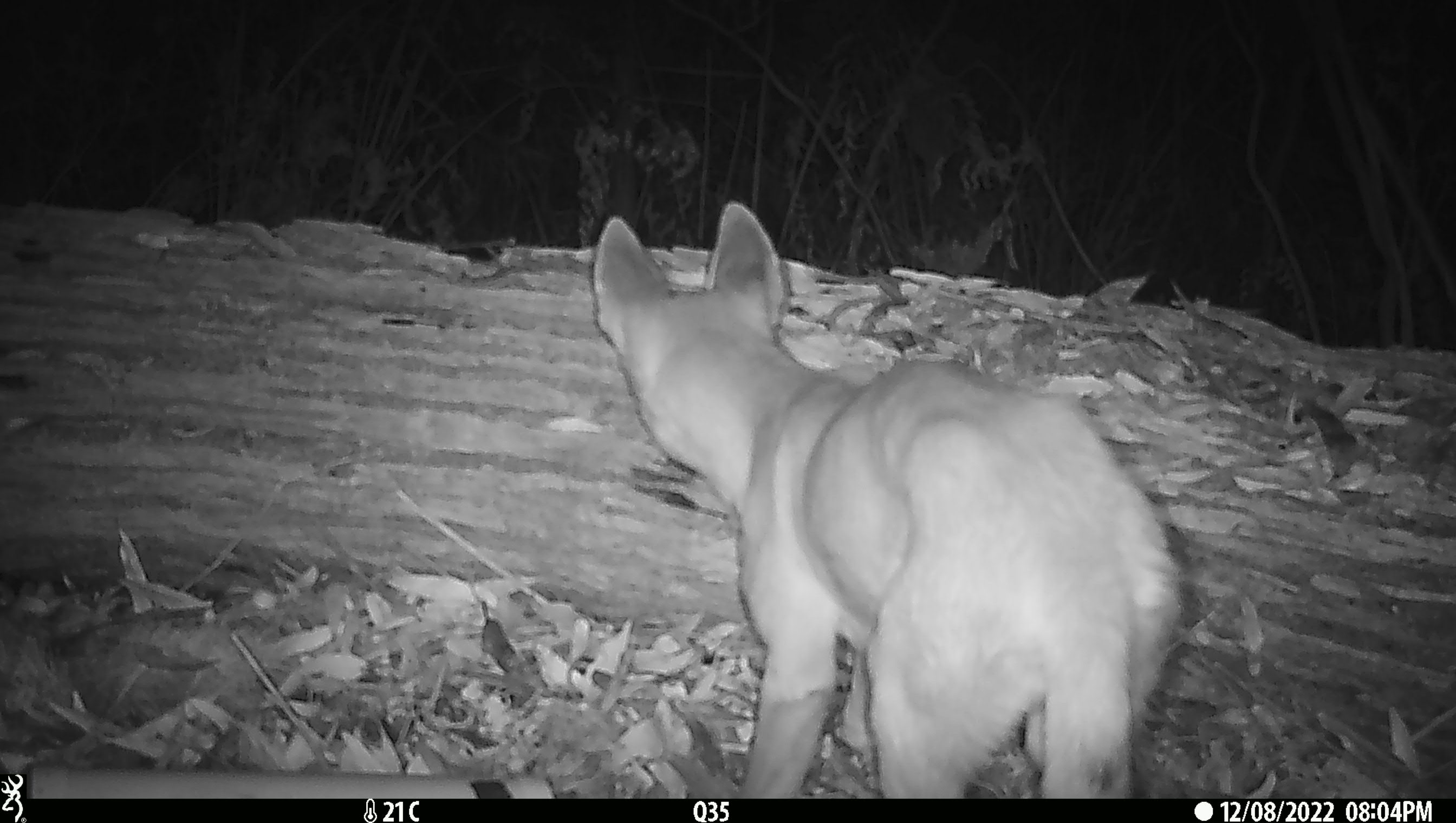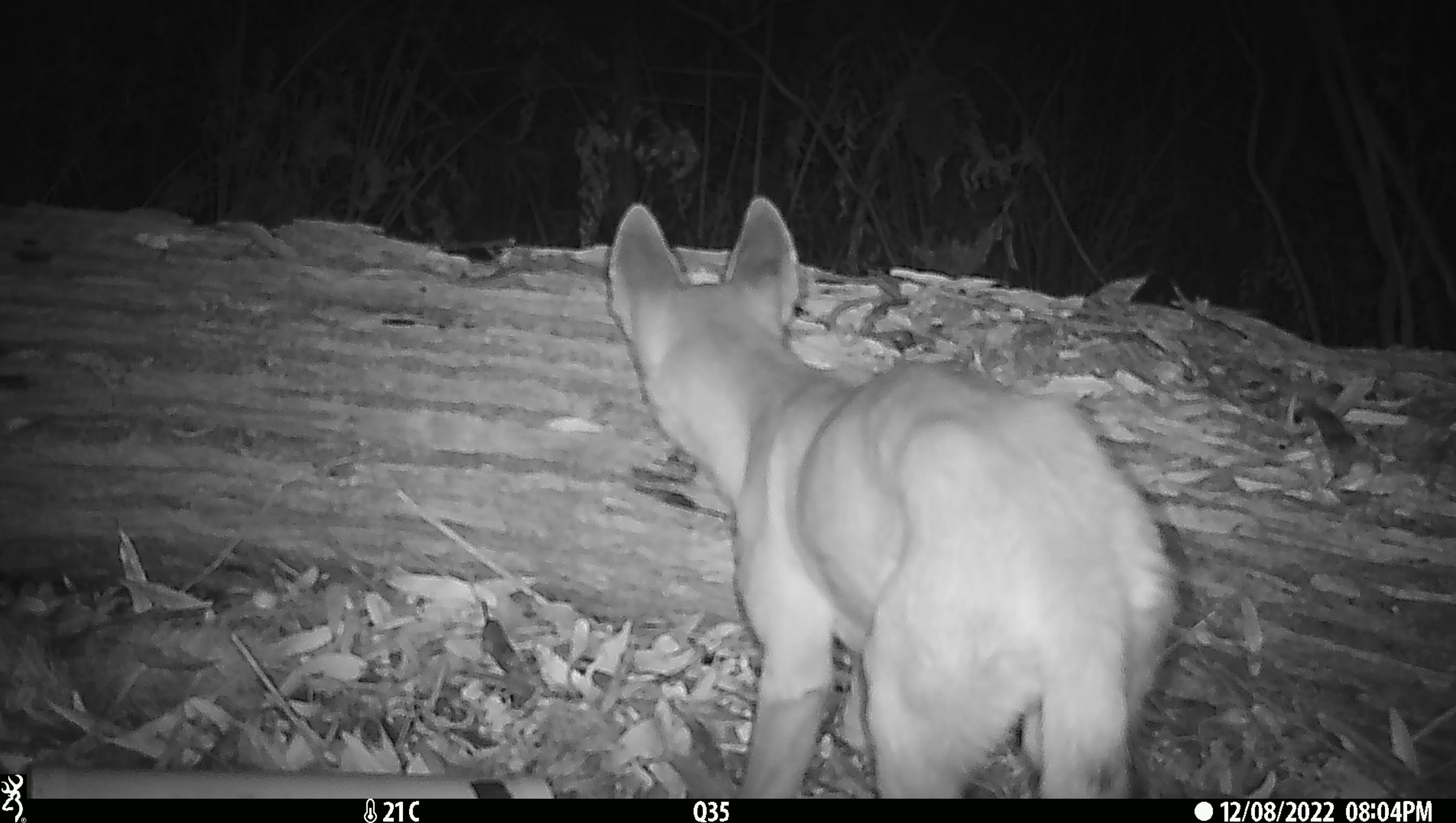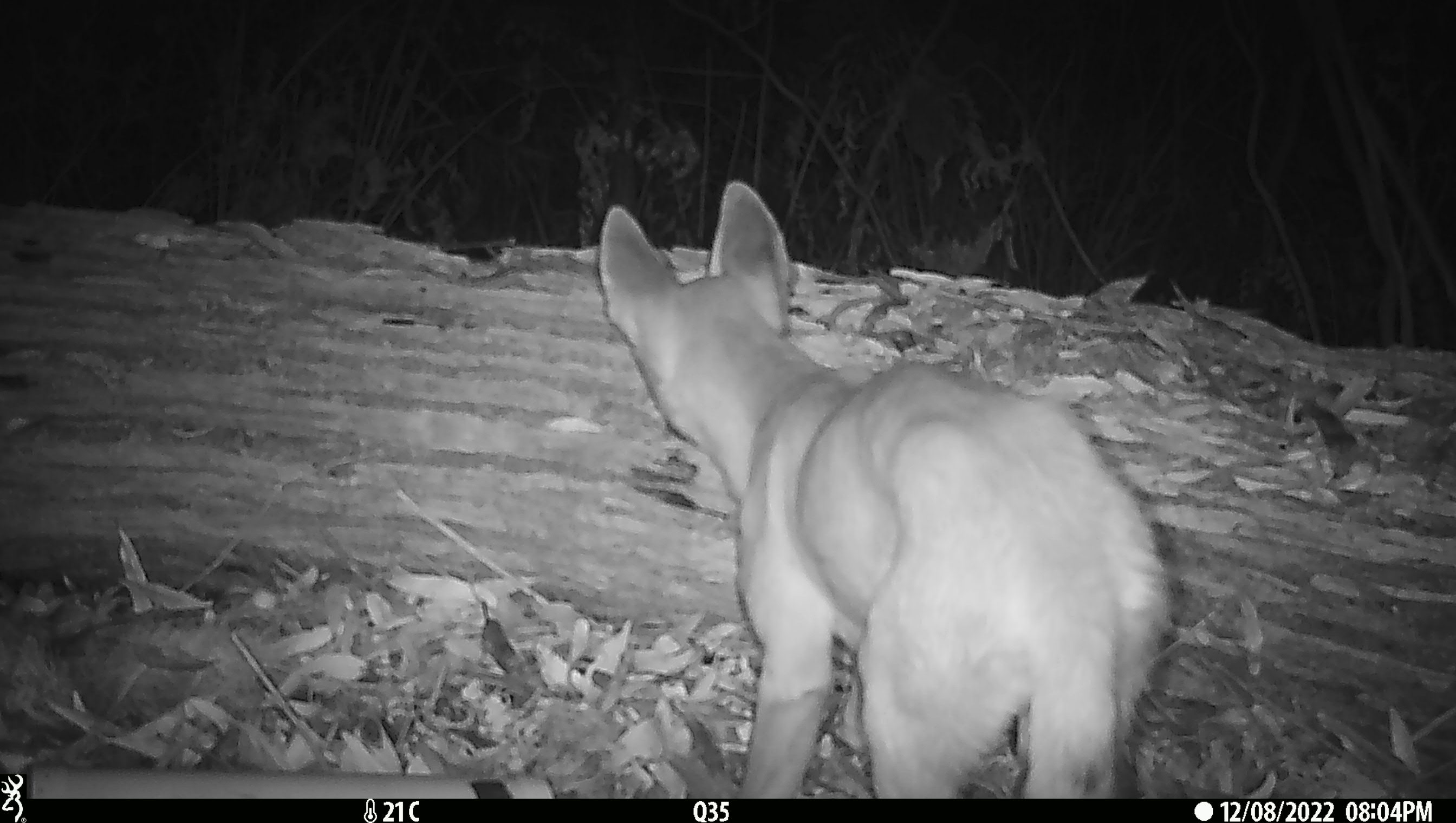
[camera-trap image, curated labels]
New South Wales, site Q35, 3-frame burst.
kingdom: Animalia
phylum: Chordata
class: Mammalia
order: Carnivora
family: Canidae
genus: Canis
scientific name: Canis familiaris dingo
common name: dingo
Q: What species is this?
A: Dingo (Canis familiaris dingo).